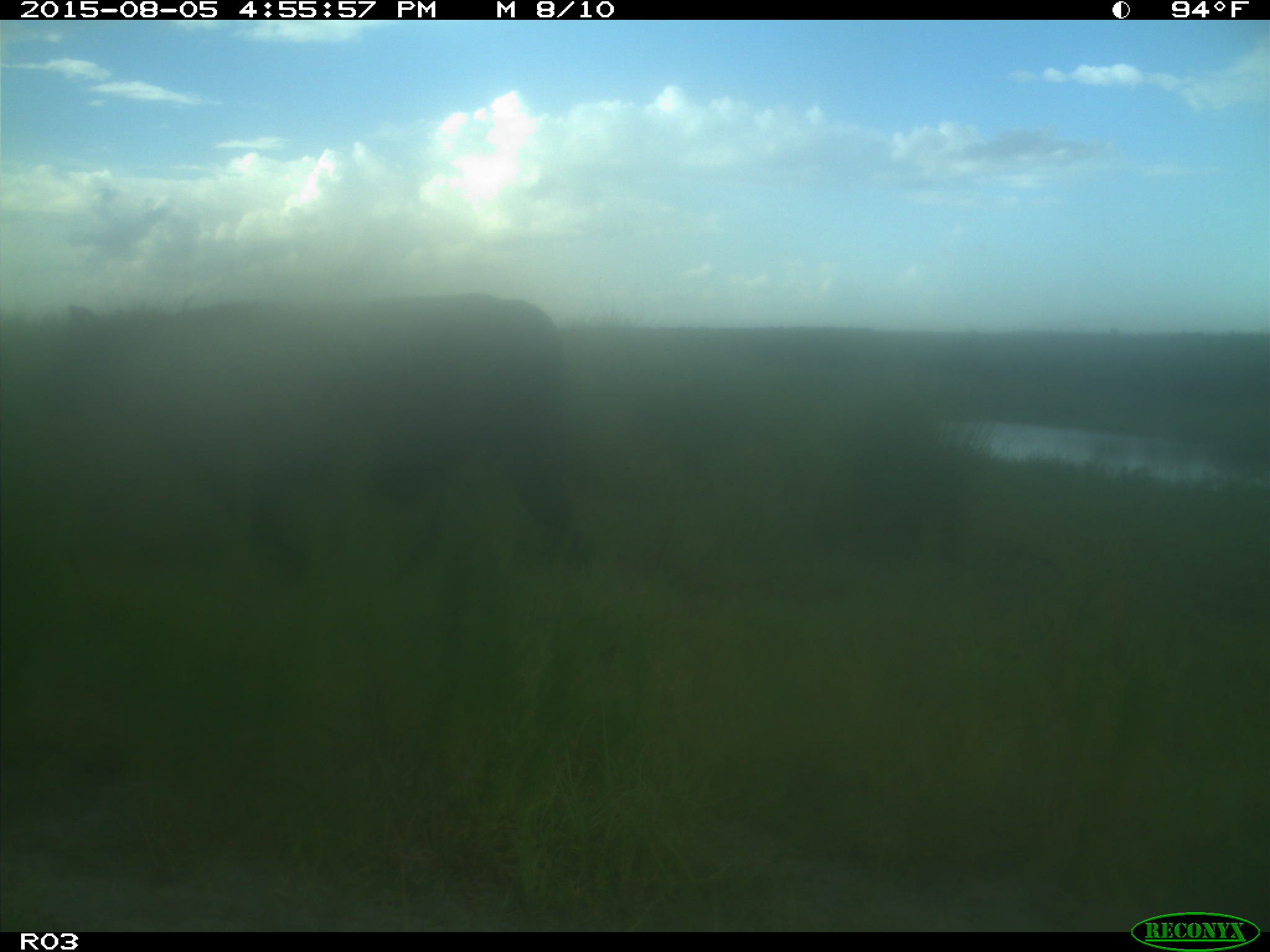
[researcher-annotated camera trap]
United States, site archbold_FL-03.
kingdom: Animalia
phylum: Chordata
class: Mammalia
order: Artiodactyla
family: Bovidae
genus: Bos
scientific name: Bos taurus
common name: domestic cow